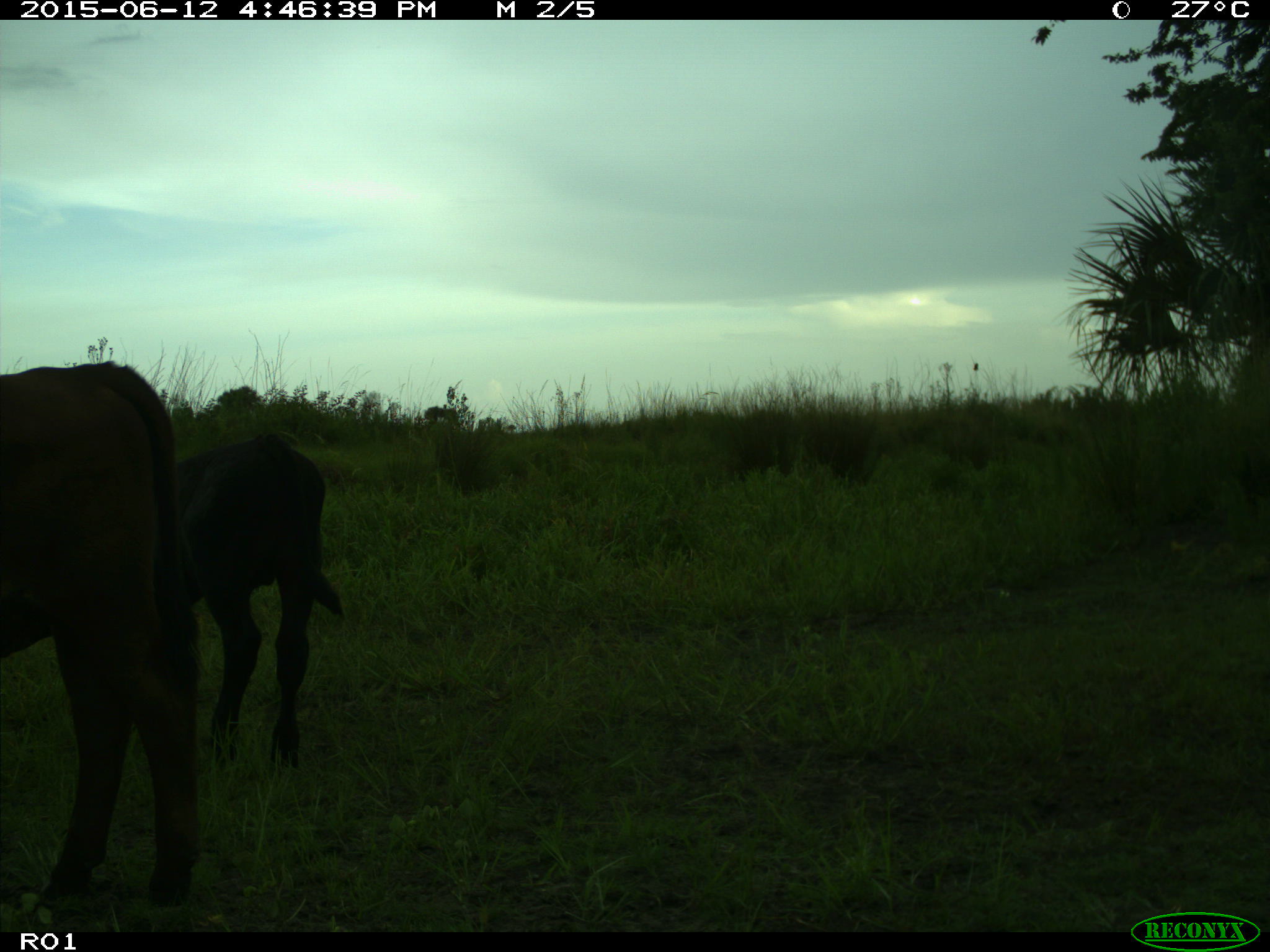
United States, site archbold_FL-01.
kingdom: Animalia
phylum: Chordata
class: Mammalia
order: Artiodactyla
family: Bovidae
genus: Bos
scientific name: Bos taurus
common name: domestic cow